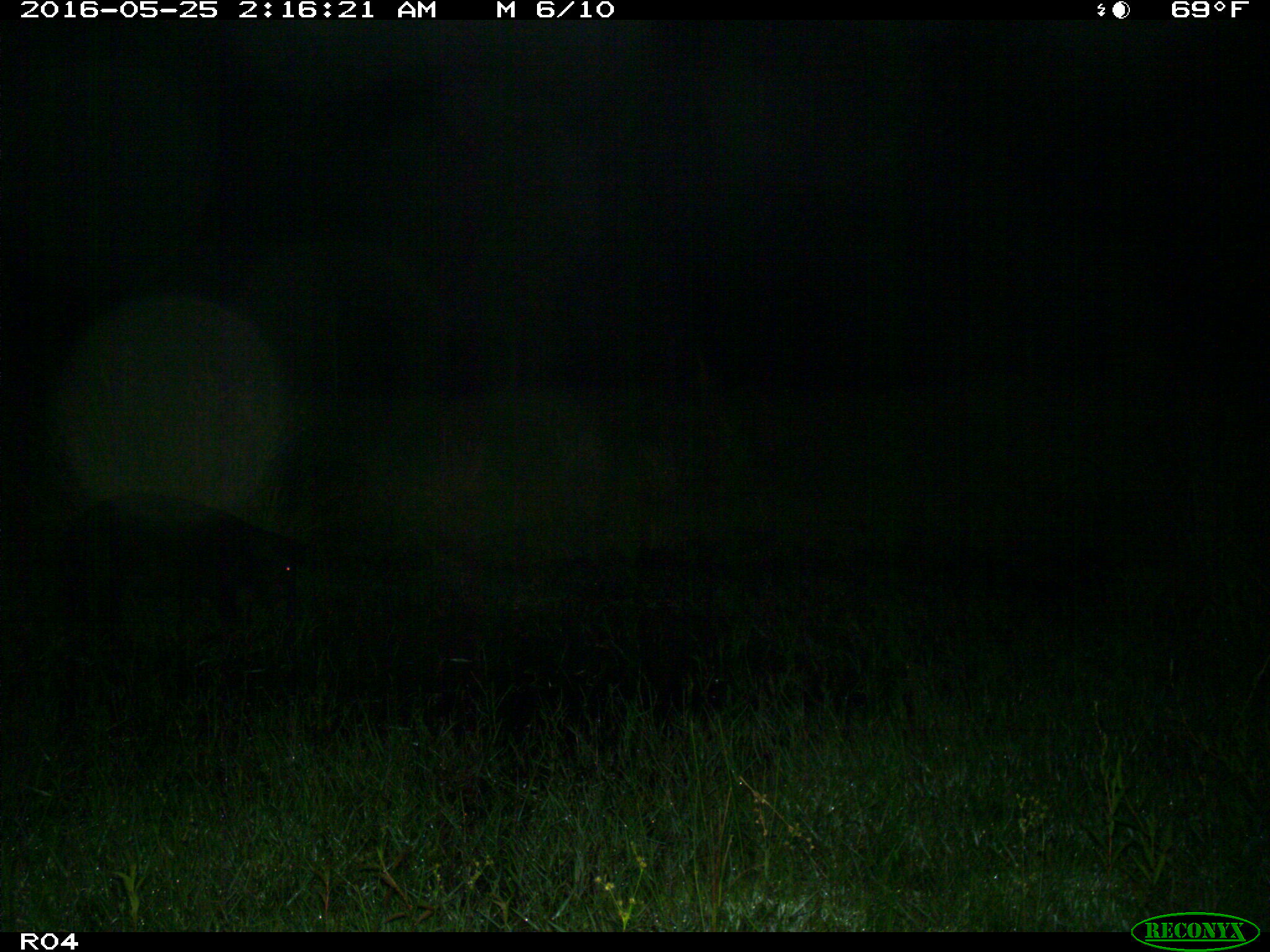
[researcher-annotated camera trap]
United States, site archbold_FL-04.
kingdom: Animalia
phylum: Chordata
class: Mammalia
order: Artiodactyla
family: Suidae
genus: Sus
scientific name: Sus scrofa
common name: wild boar